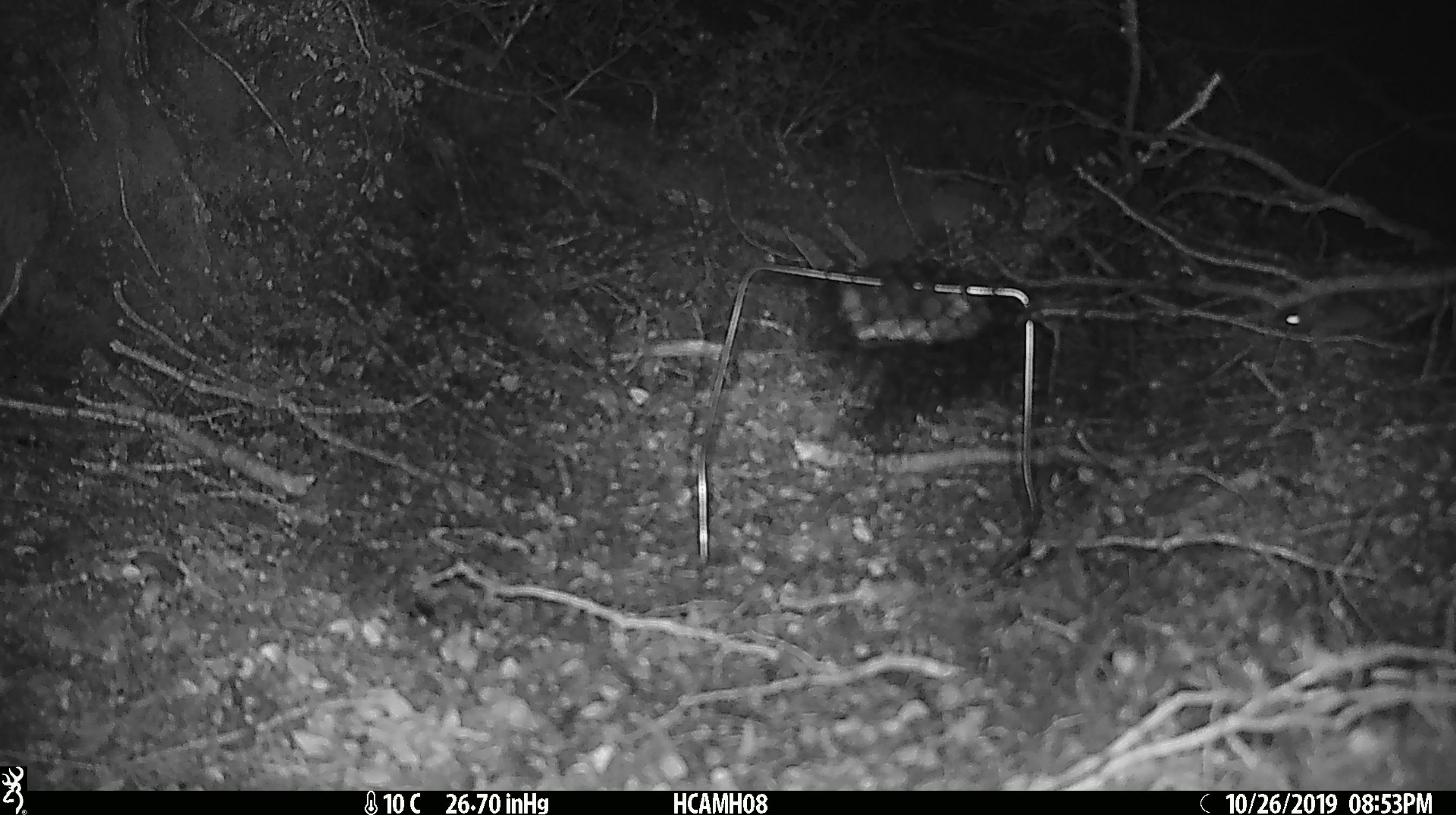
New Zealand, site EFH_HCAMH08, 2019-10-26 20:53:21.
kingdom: Animalia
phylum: Chordata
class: Mammalia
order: Rodentia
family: Muridae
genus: Mus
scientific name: Mus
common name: mouse